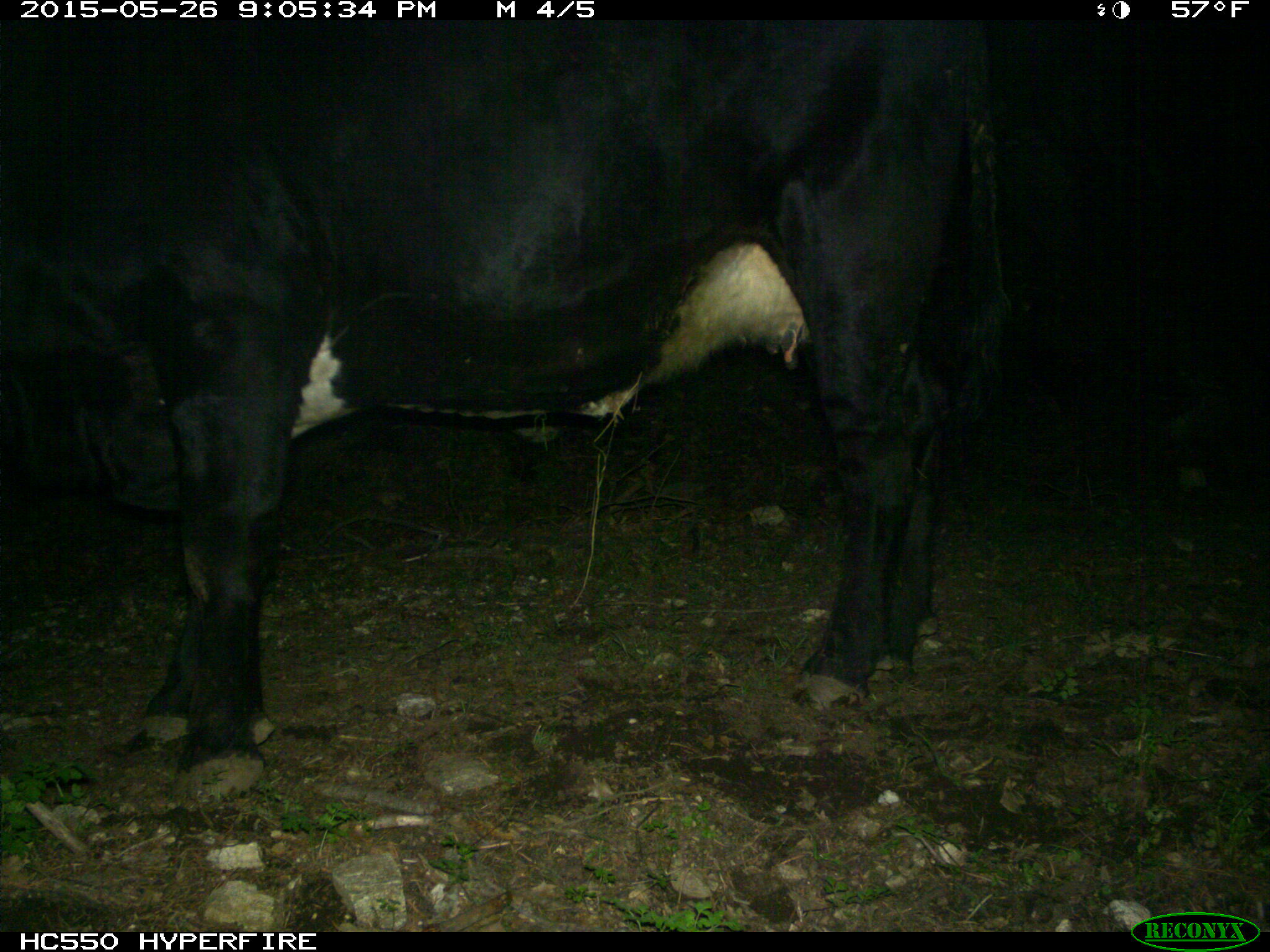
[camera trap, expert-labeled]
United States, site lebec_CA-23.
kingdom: Animalia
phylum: Chordata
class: Mammalia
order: Artiodactyla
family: Bovidae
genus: Bos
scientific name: Bos taurus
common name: domestic cow